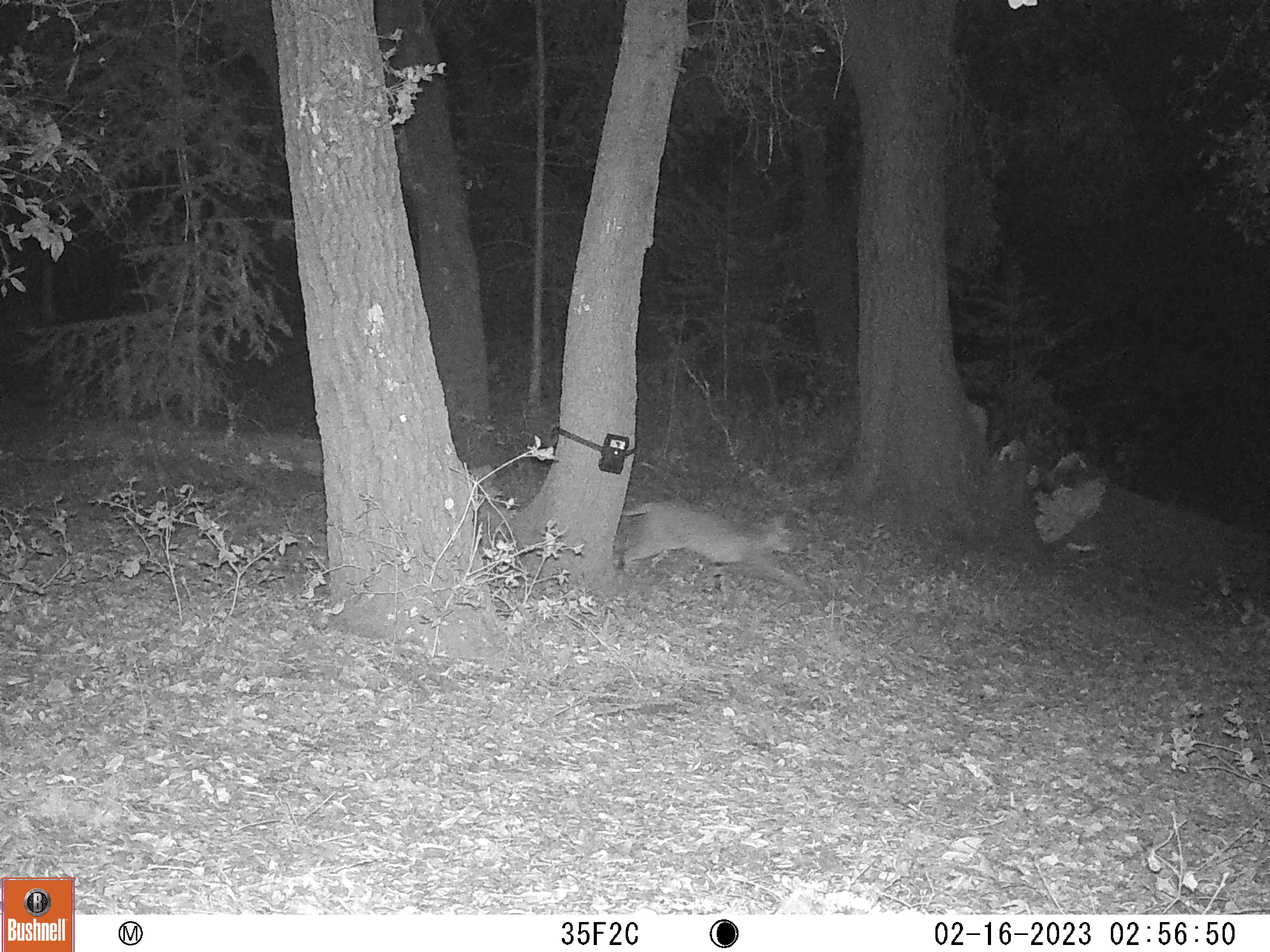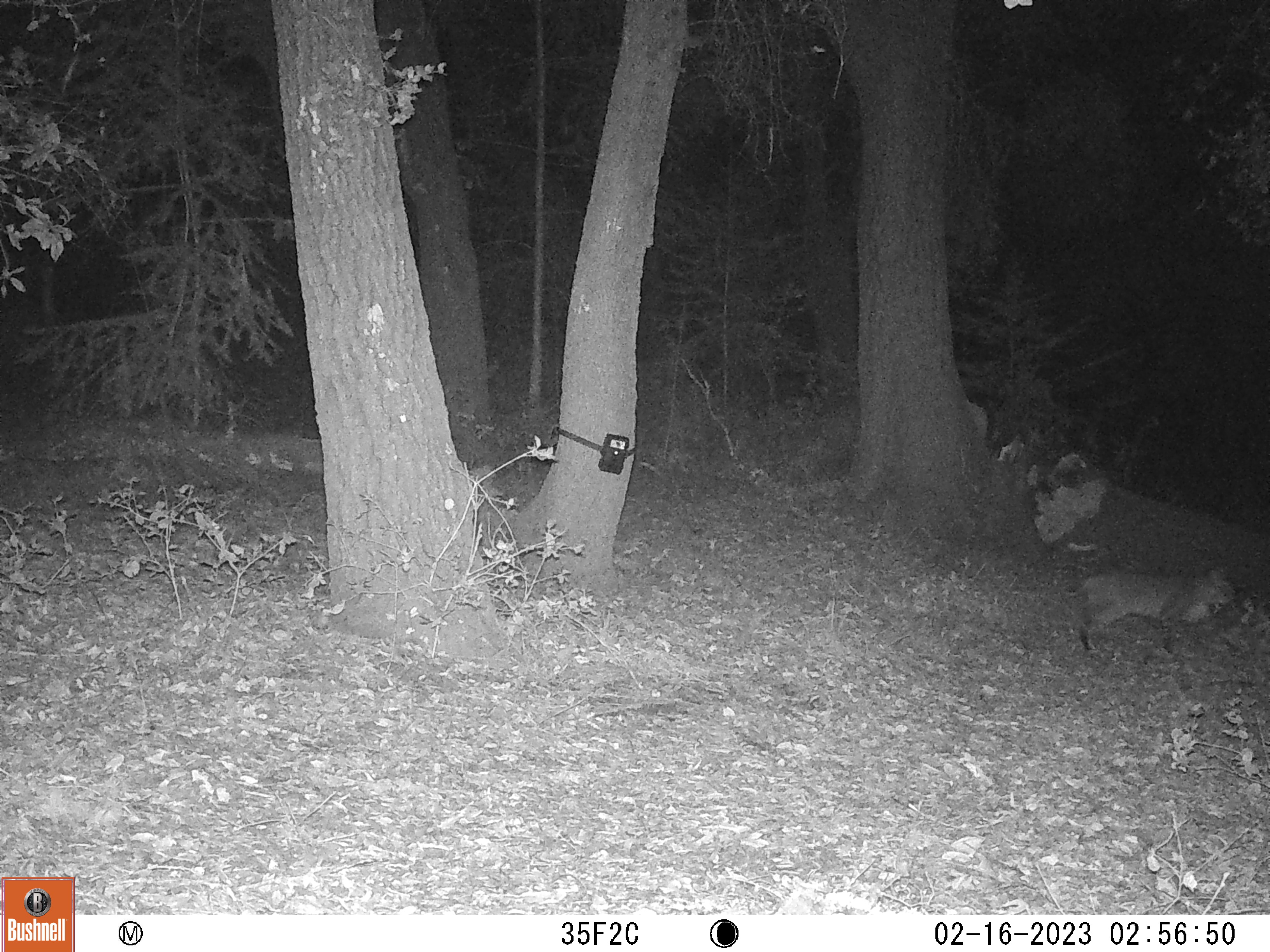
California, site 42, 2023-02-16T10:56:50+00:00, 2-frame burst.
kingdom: Animalia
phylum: Chordata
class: Mammalia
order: Carnivora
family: Felidae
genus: Lynx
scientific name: Lynx rufus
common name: bobcat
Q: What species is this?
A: Bobcat (Lynx rufus).